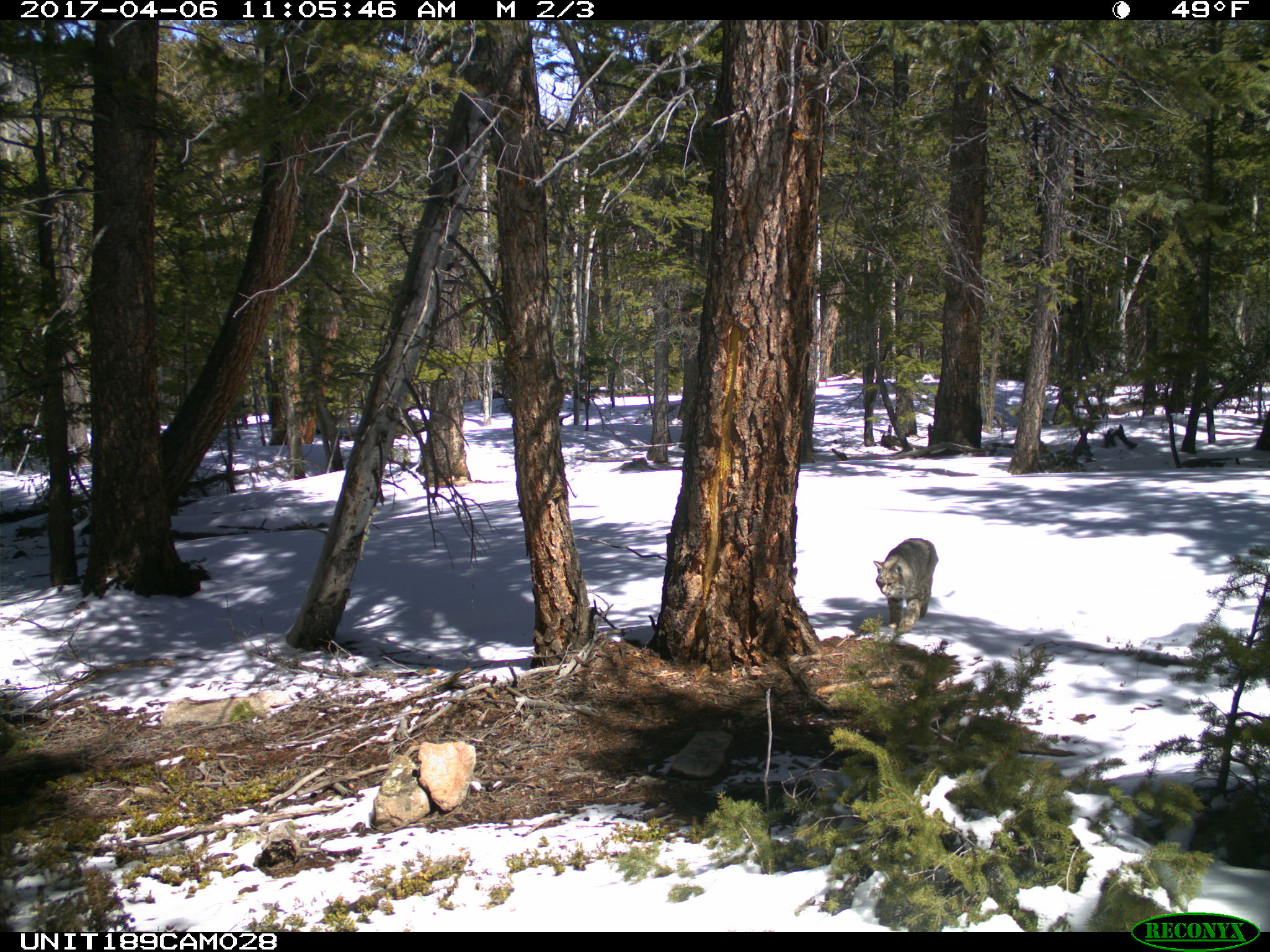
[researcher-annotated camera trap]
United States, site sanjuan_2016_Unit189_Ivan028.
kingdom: Animalia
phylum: Chordata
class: Mammalia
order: Carnivora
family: Felidae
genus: Lynx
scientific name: Lynx rufus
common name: bobcat